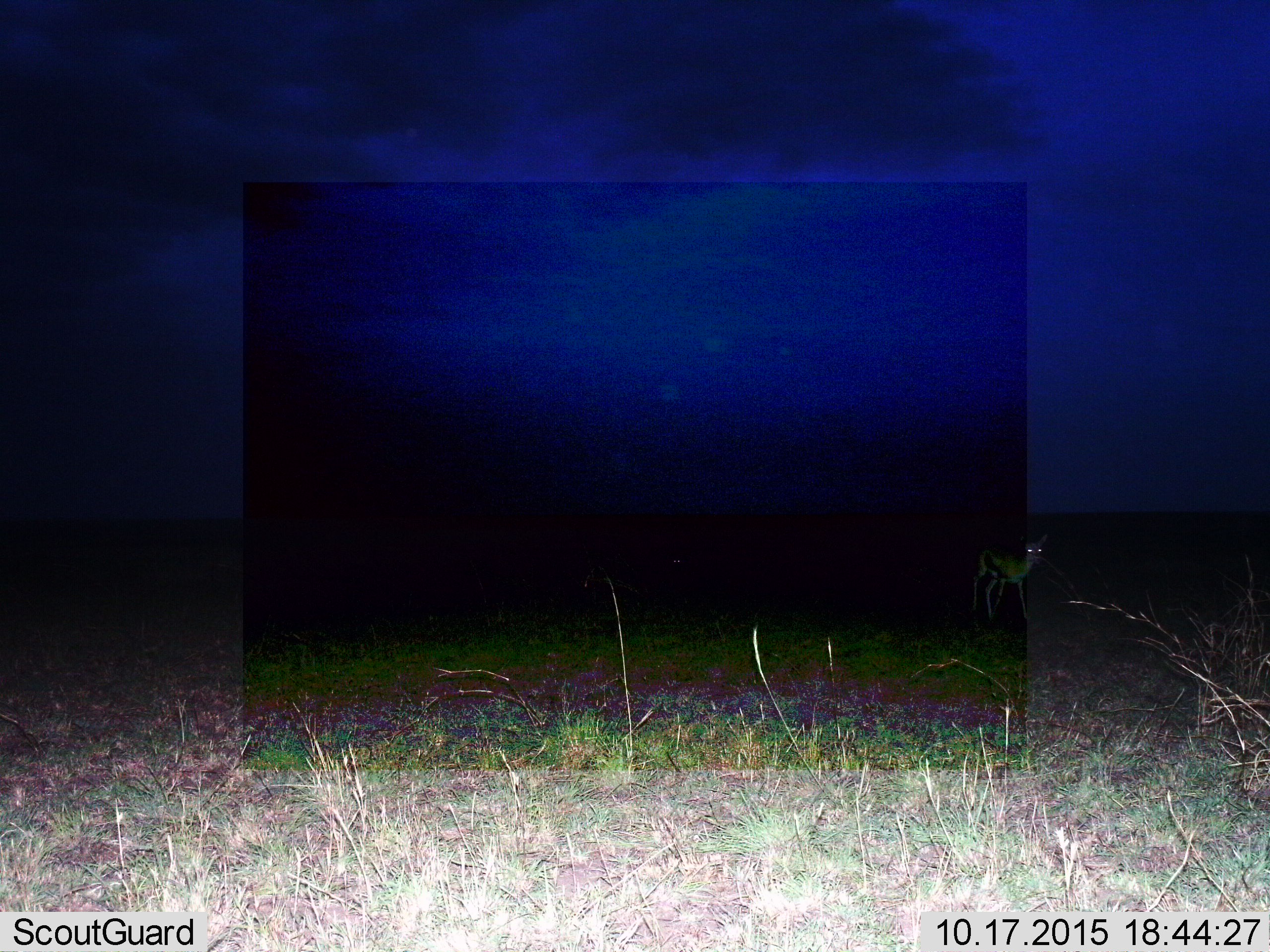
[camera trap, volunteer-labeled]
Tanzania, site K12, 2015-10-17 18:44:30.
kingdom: Animalia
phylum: Chordata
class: Mammalia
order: Artiodactyla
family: Bovidae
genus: Eudorcas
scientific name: Eudorcas thomsonii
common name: thomson's gazelle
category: gazellethomsons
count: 1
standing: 80%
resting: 0%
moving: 20%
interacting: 0%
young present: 0%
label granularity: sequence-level